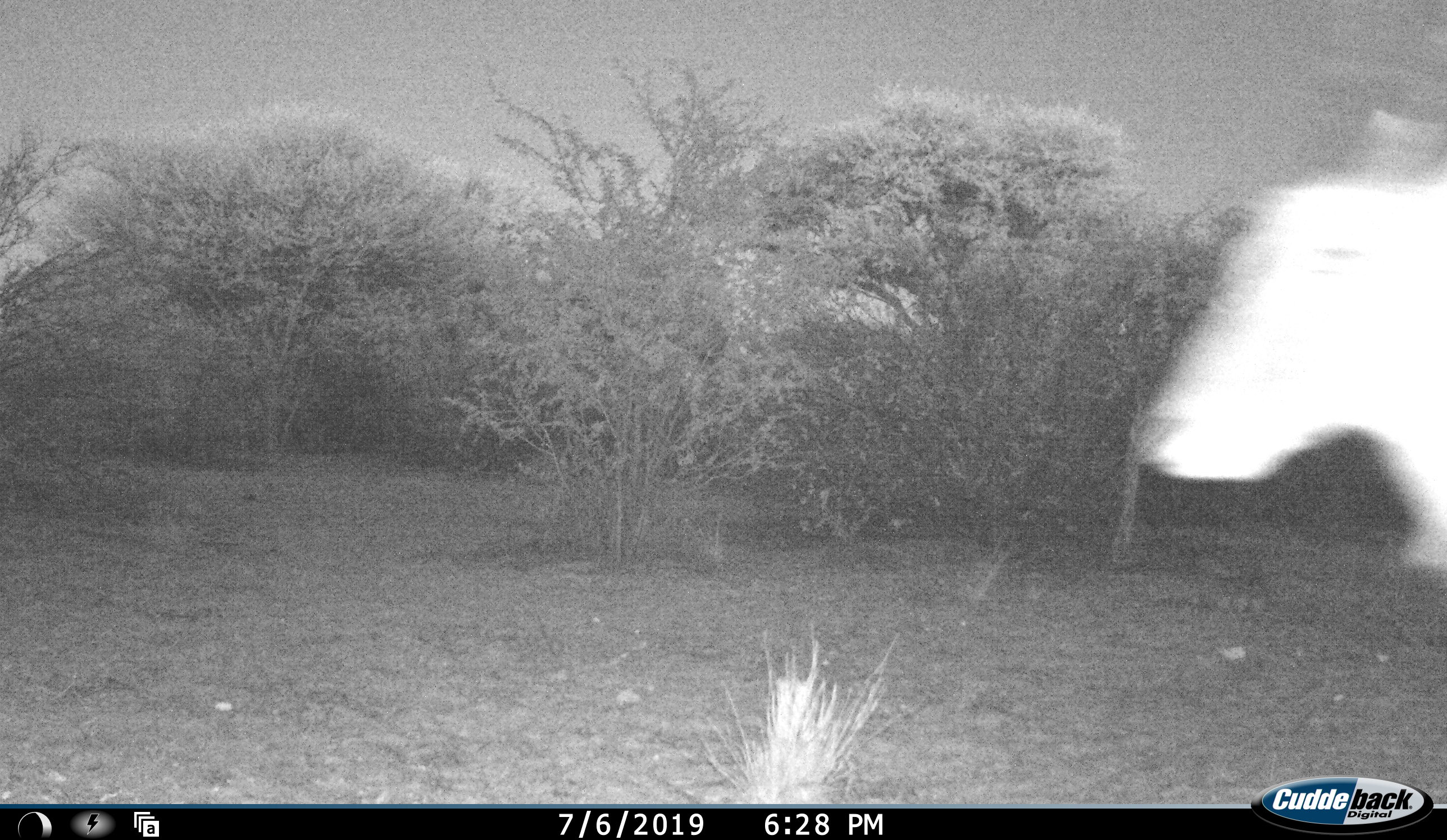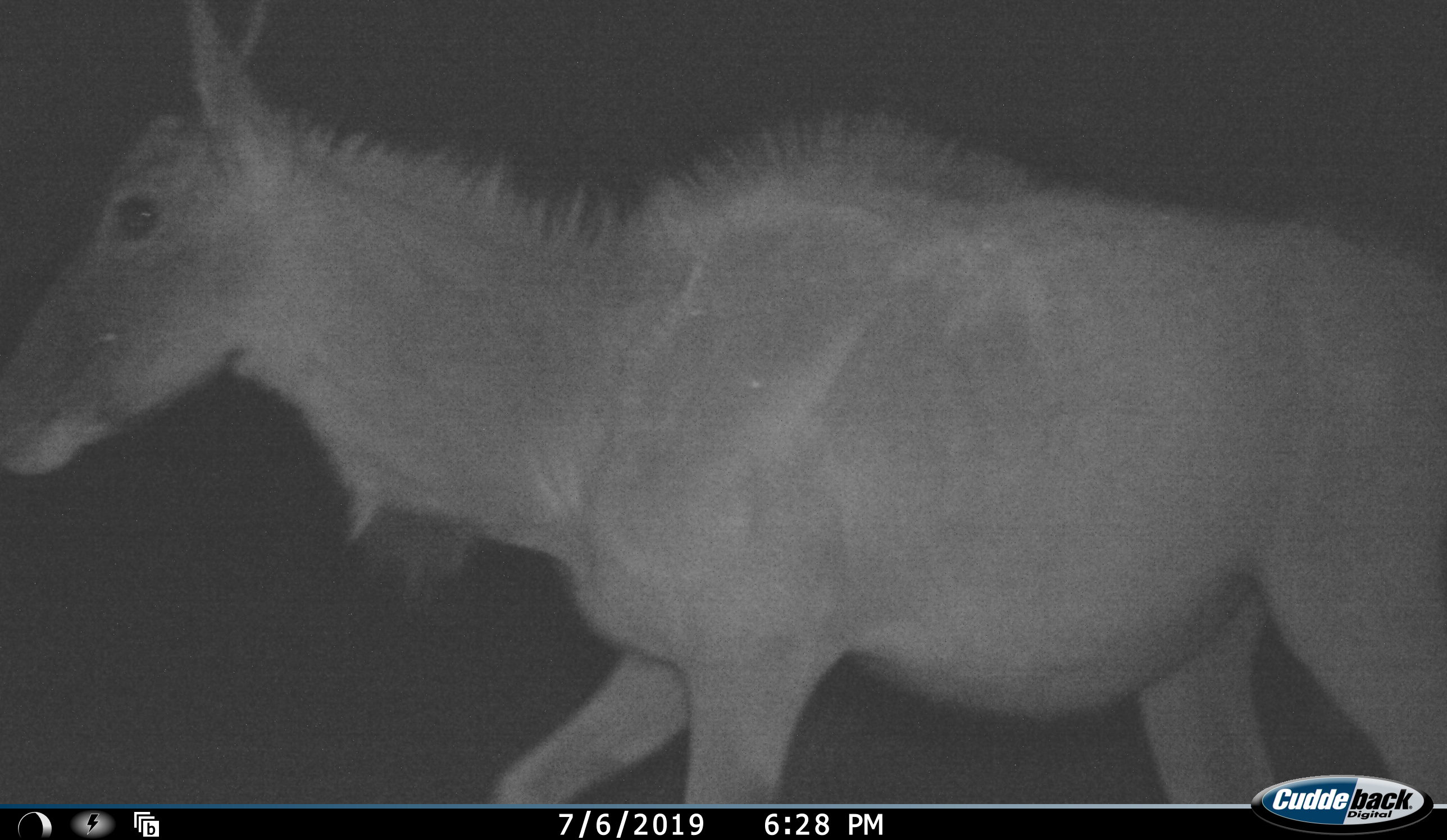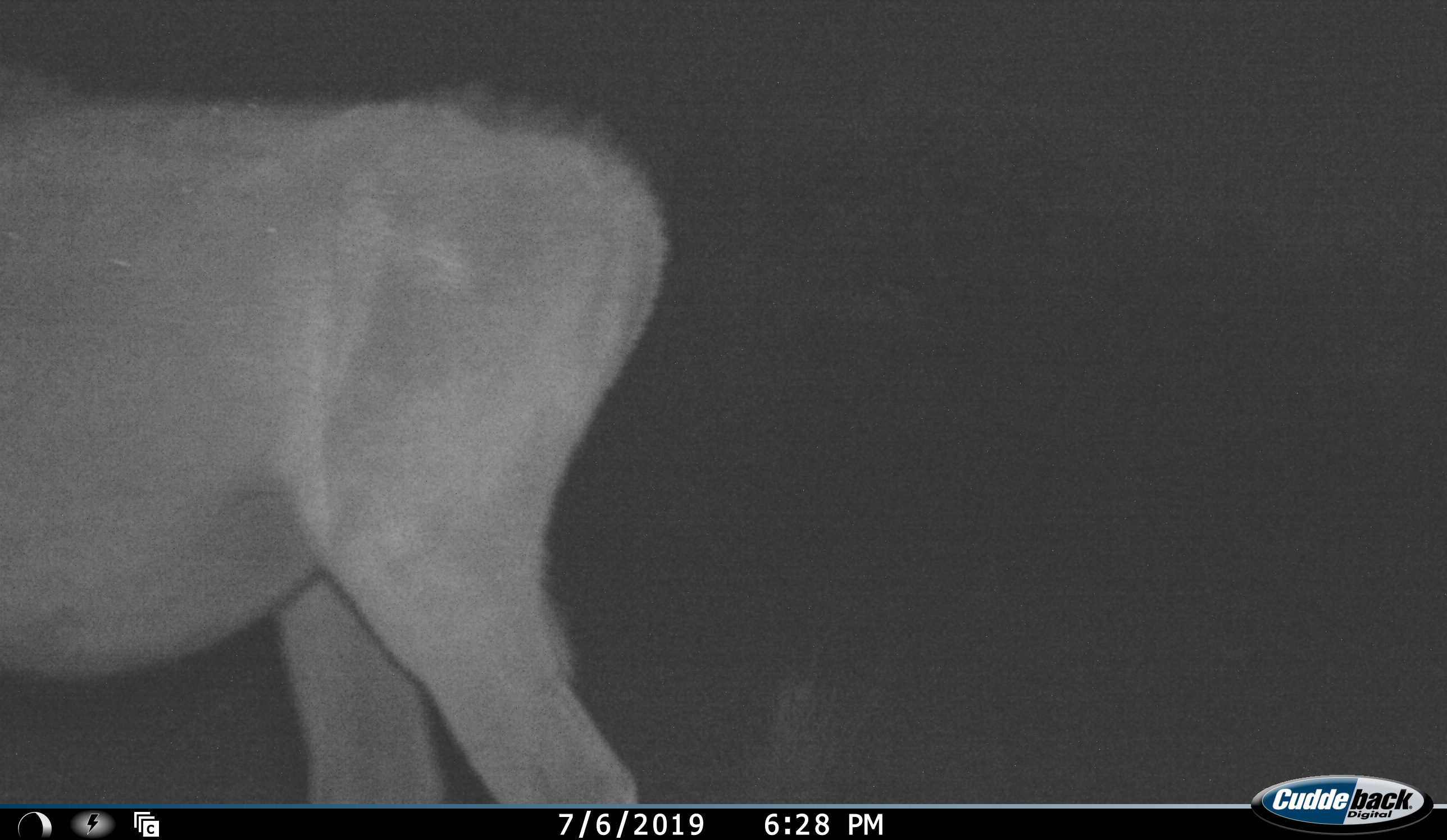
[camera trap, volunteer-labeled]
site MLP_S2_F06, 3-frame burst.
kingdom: Animalia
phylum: Chordata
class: Mammalia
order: Artiodactyla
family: Bovidae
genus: Tragelaphus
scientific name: Tragelaphus oryx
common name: eland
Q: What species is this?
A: Eland (Tragelaphus oryx).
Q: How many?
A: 1.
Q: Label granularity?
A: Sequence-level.